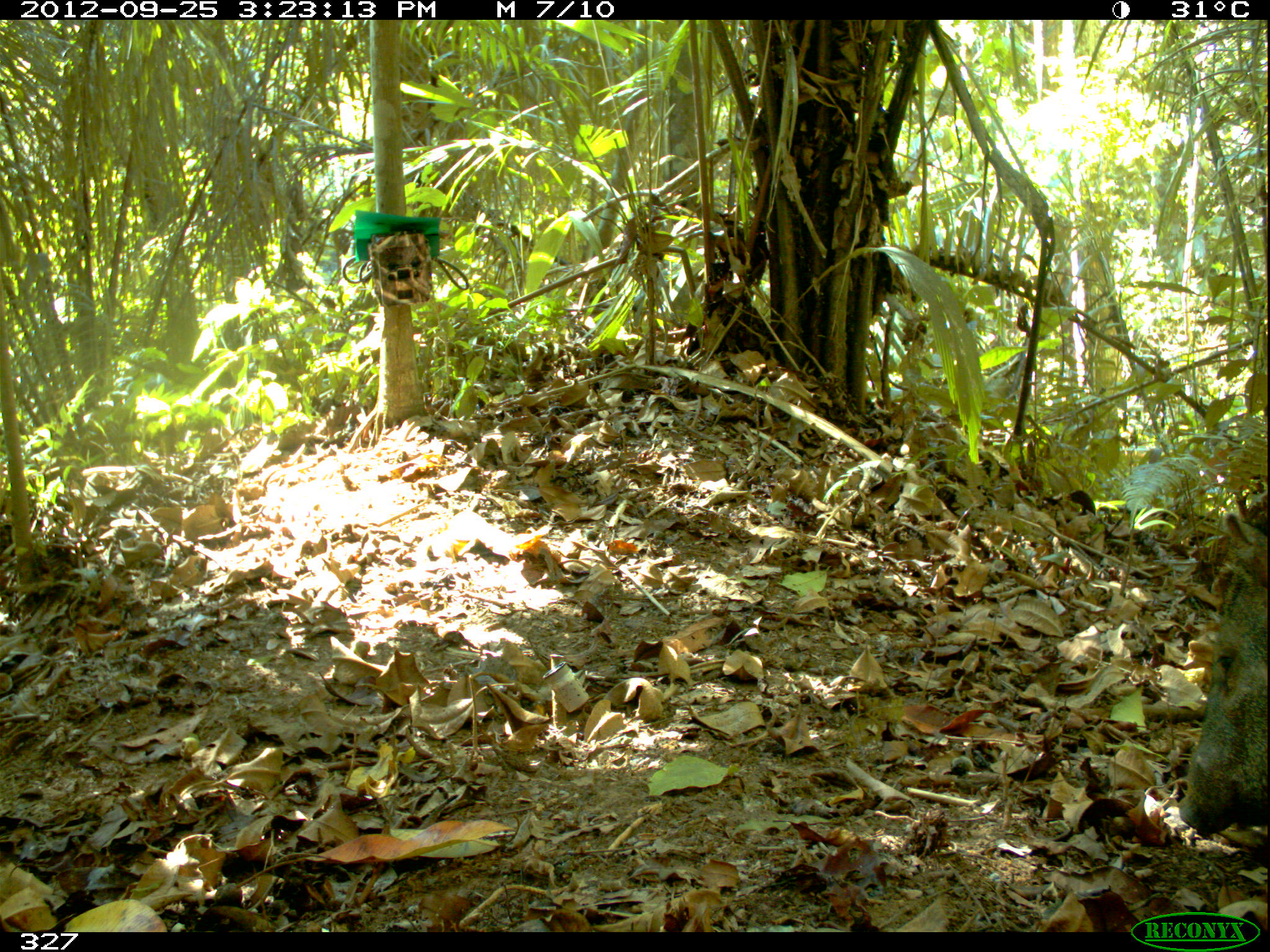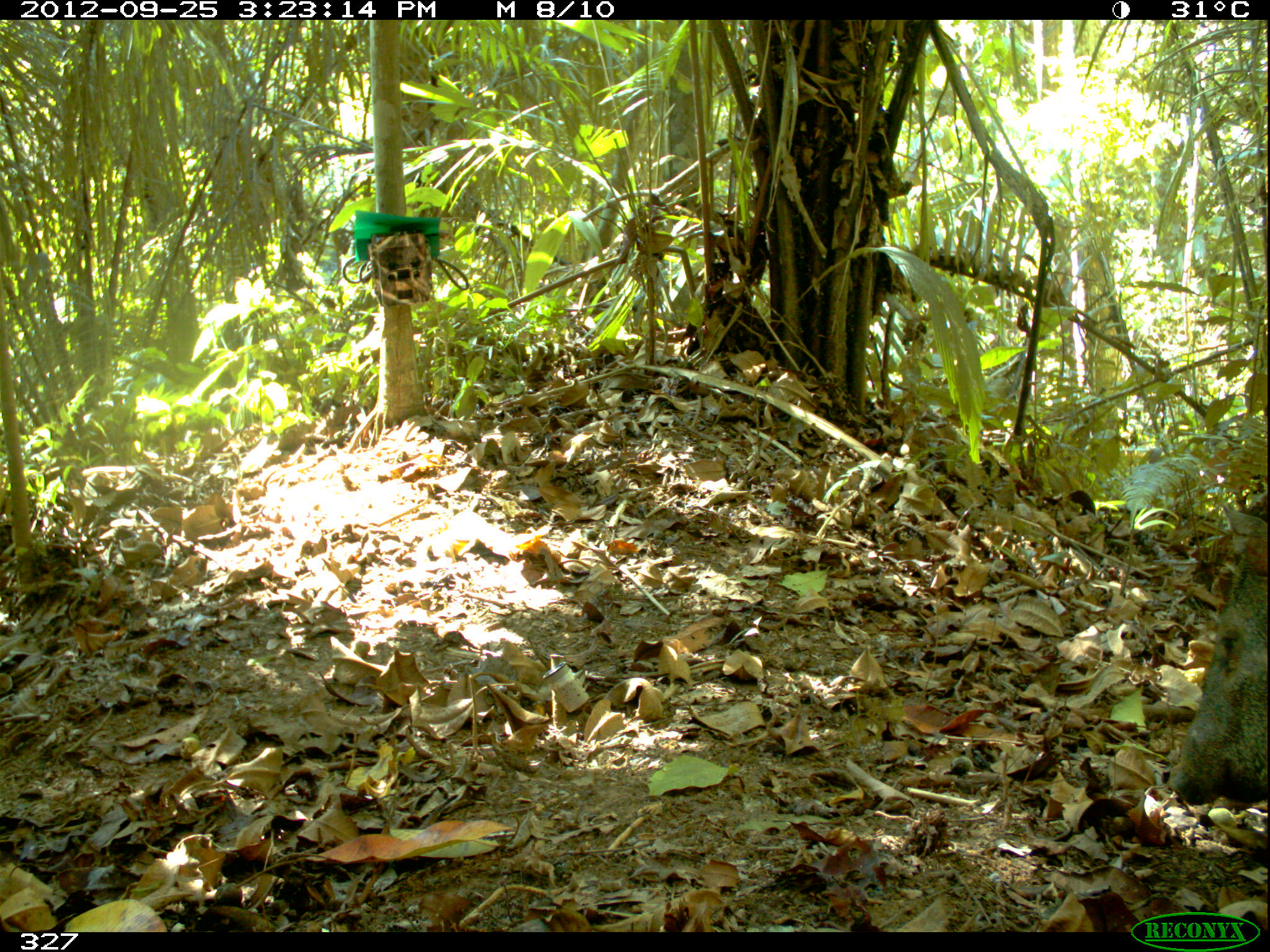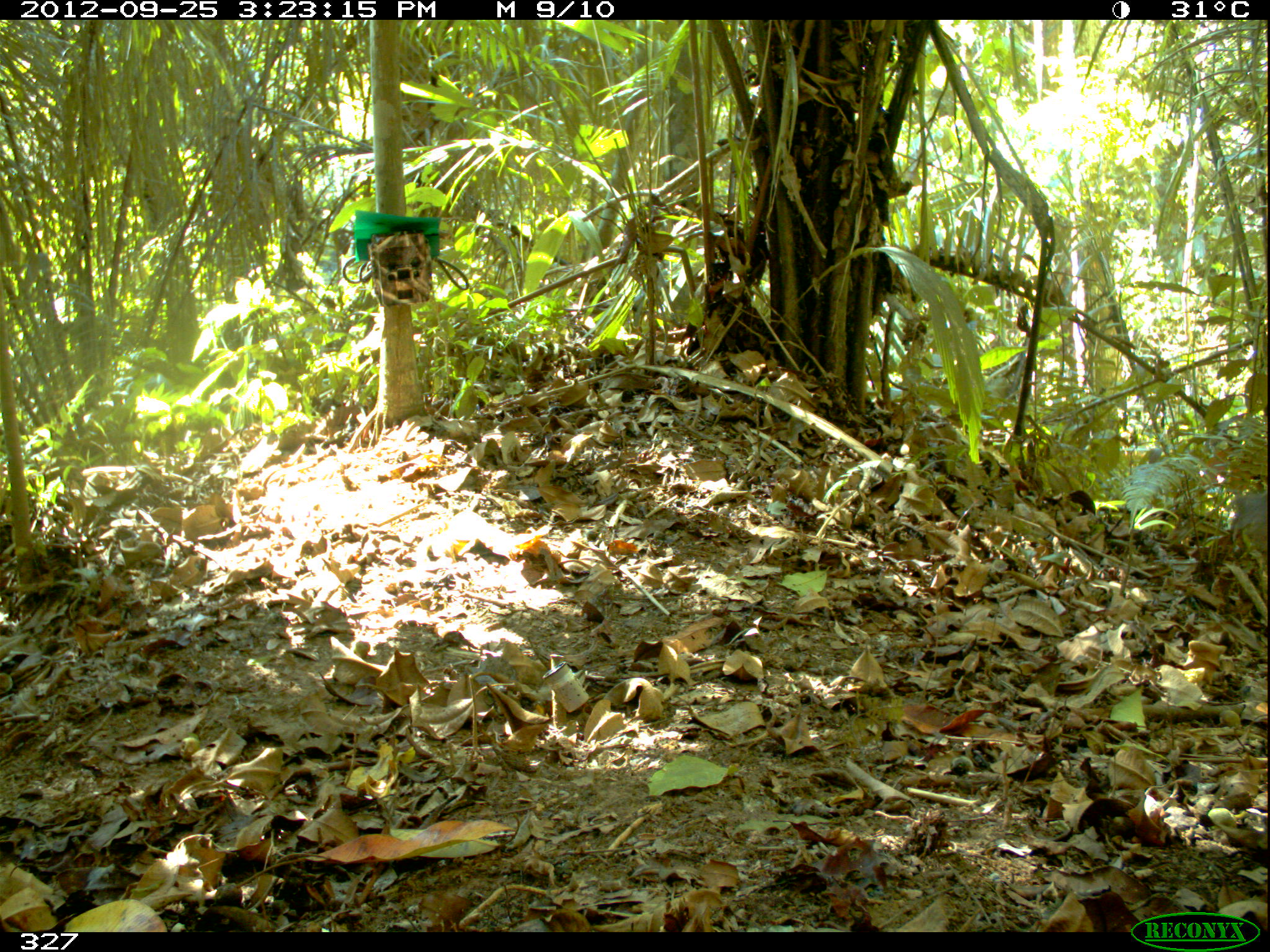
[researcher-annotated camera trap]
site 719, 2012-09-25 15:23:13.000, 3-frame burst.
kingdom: Animalia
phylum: Chordata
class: Mammalia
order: Artiodactyla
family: Tayassuidae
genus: Pecari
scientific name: Pecari tajacu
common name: collared peccary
Pecari tajacu (collared peccary).